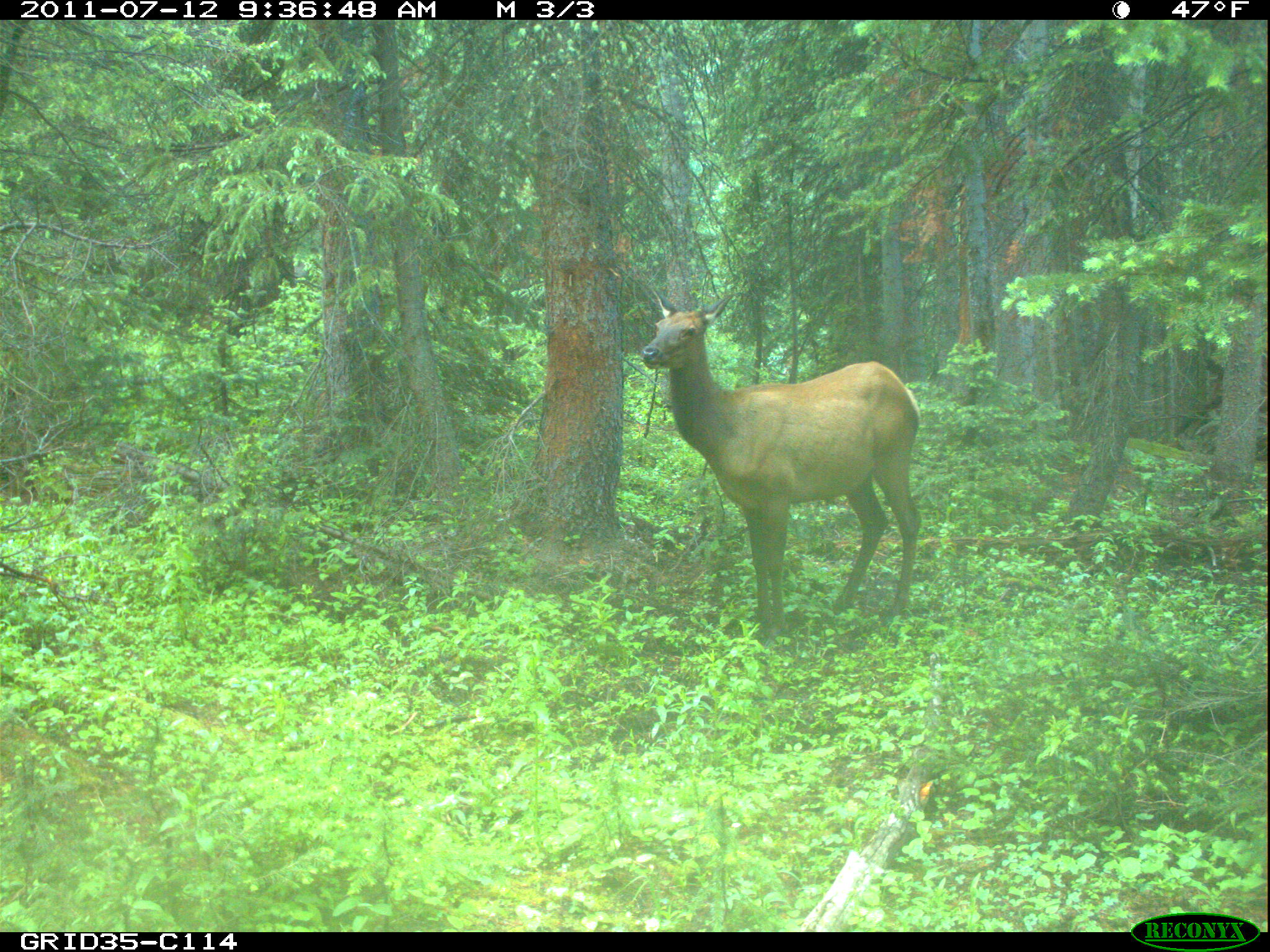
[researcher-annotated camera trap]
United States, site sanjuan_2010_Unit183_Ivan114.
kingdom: Animalia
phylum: Chordata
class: Mammalia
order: Artiodactyla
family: Cervidae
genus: Cervus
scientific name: Cervus elaphus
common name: red deer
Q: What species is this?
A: Cervus elaphus (red deer).